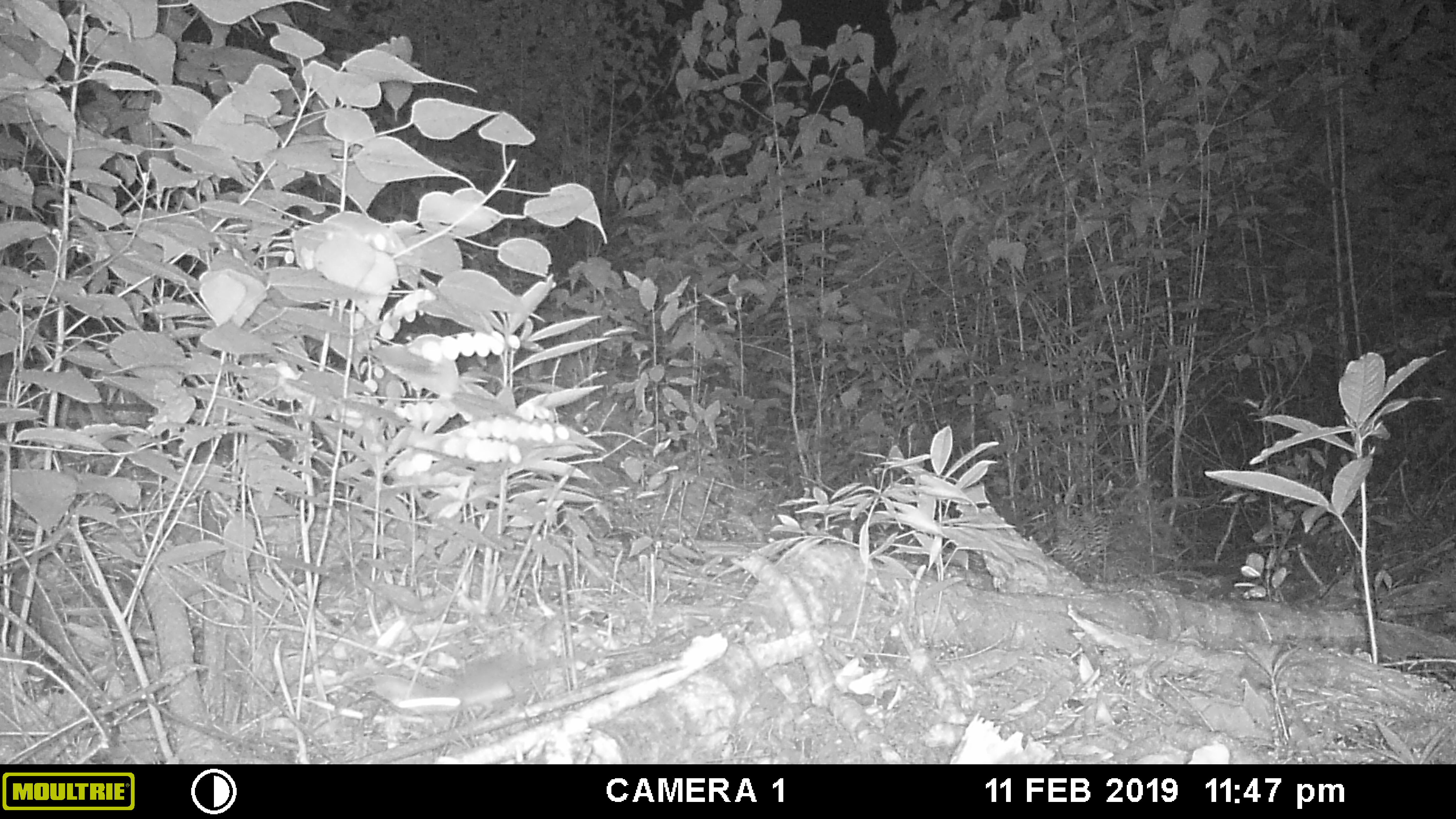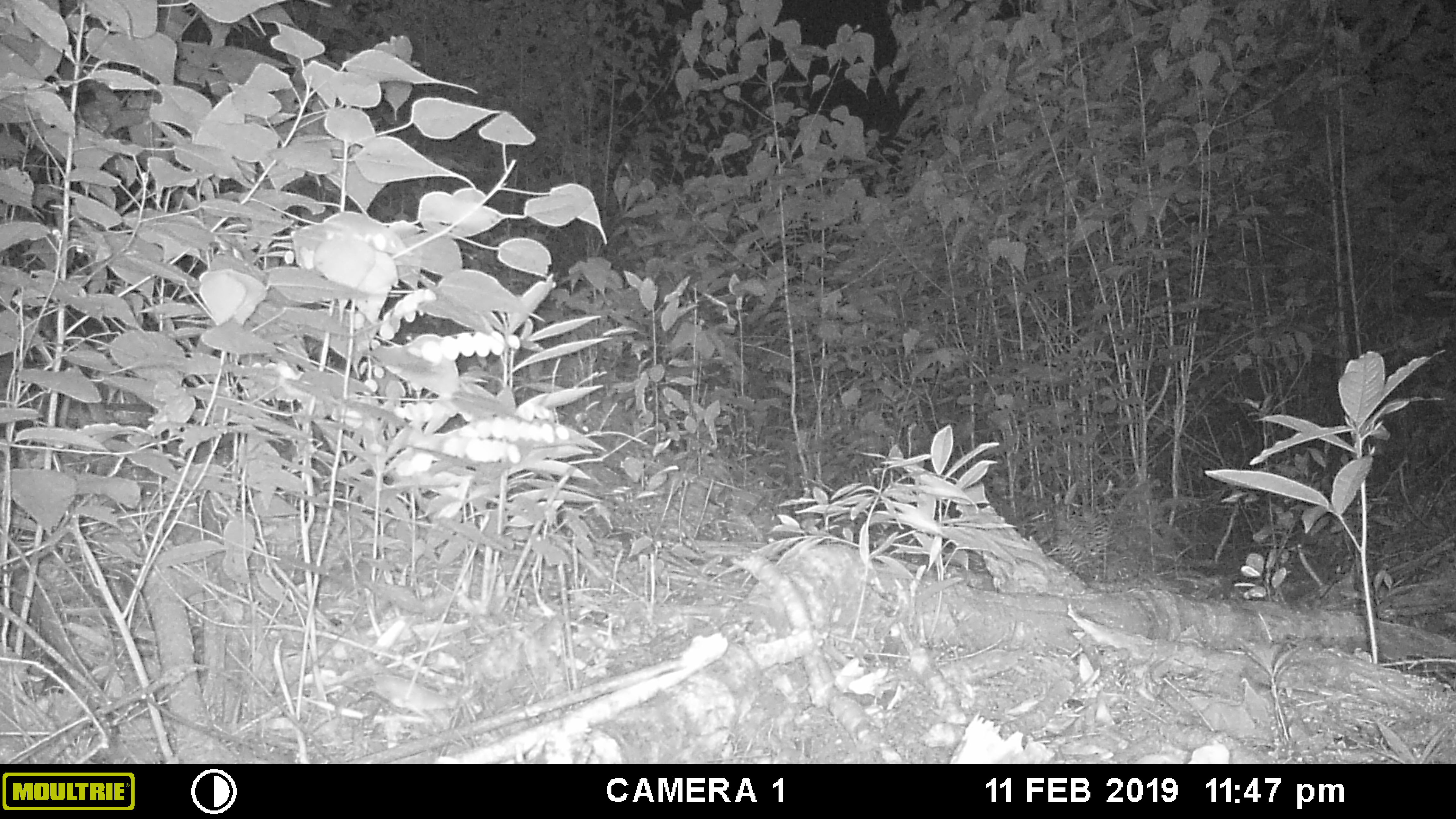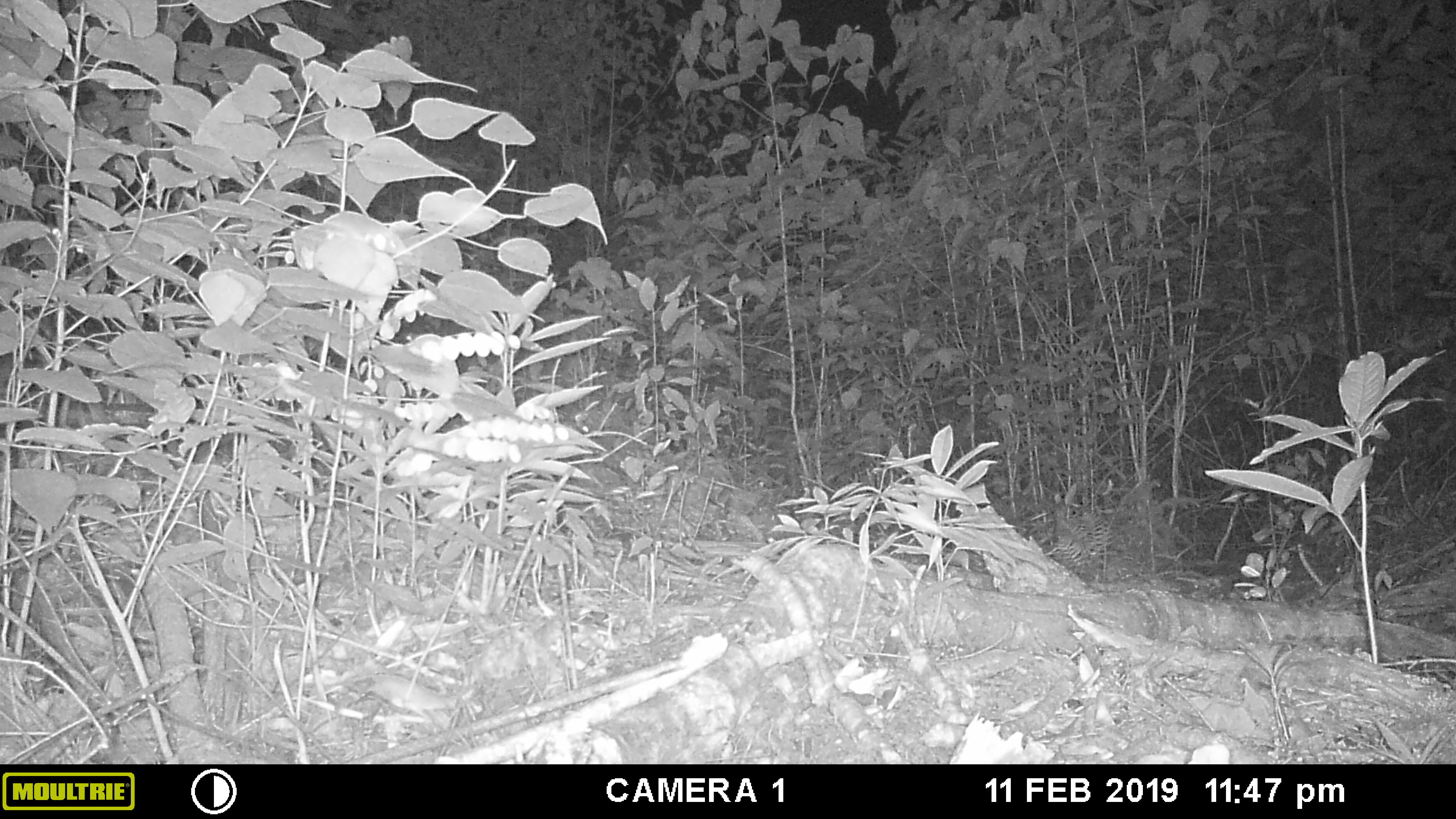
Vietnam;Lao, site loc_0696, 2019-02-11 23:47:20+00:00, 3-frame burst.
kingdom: Animalia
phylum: Chordata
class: Mammalia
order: Rodentia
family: Muridae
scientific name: Muridae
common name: old-world mice and rats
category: unidentified murid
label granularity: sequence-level